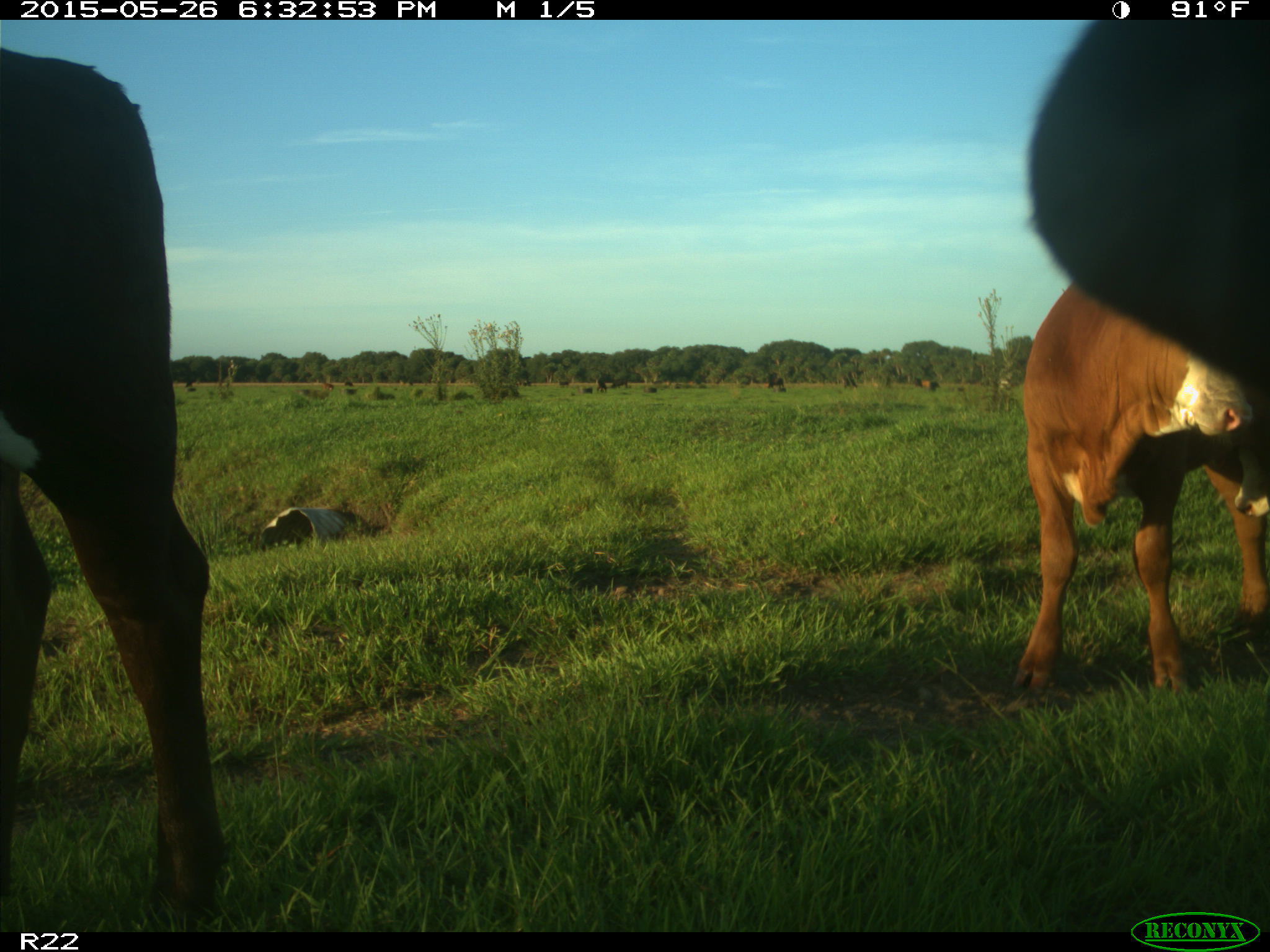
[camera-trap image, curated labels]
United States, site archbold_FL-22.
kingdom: Animalia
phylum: Chordata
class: Mammalia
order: Artiodactyla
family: Bovidae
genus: Bos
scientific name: Bos taurus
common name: domestic cow